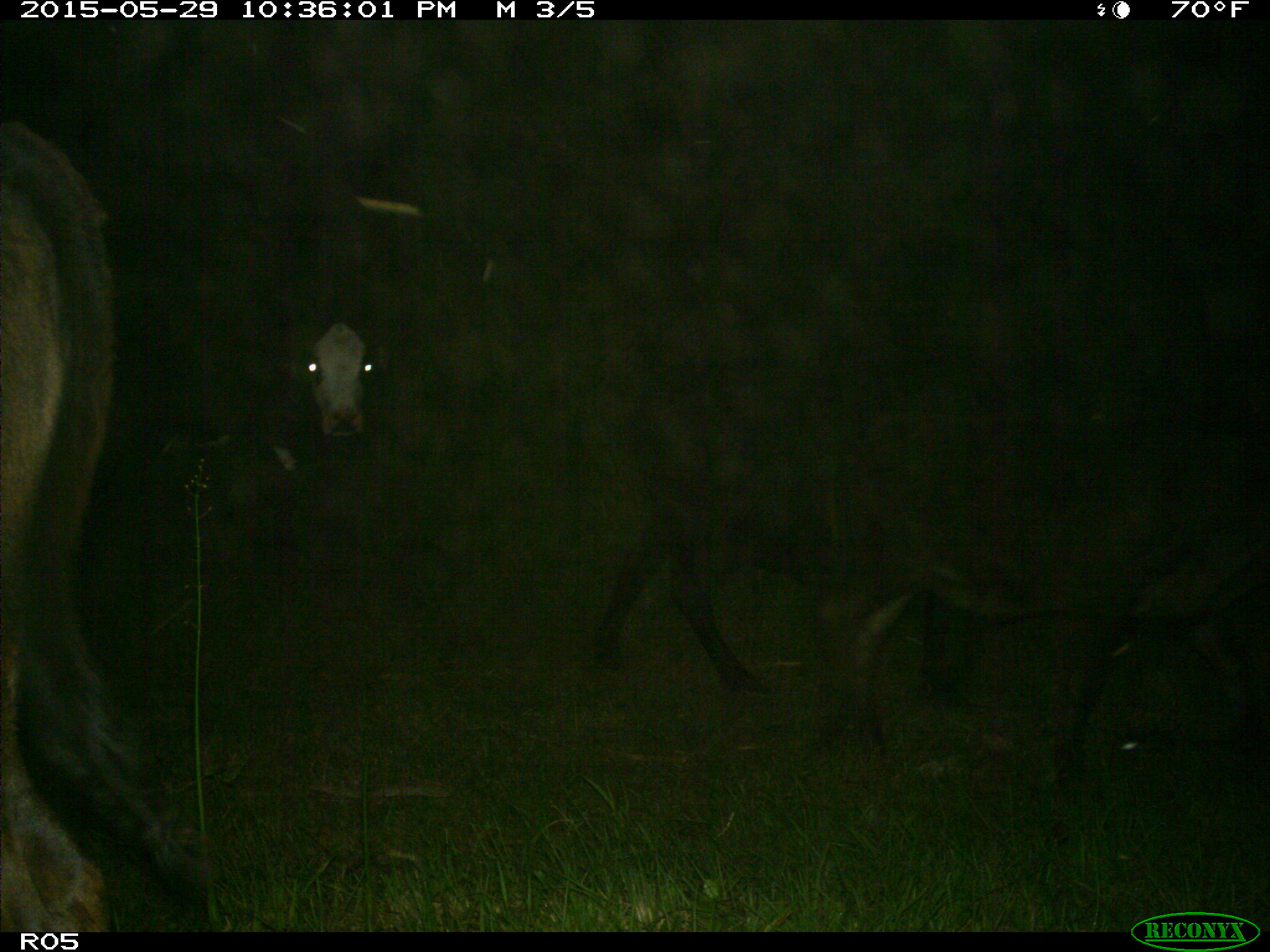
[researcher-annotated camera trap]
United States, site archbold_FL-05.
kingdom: Animalia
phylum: Chordata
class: Mammalia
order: Artiodactyla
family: Bovidae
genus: Bos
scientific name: Bos taurus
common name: domestic cow